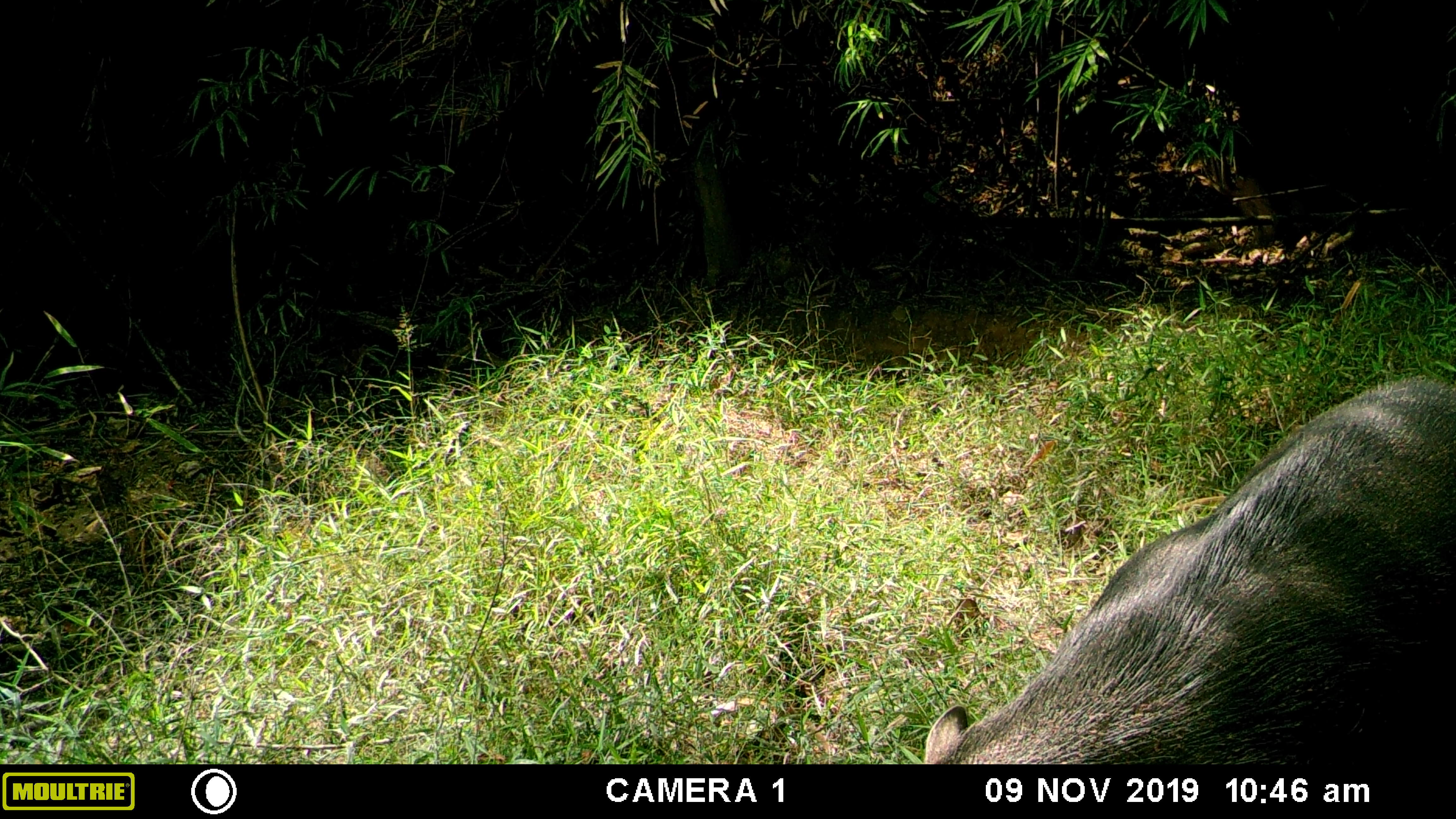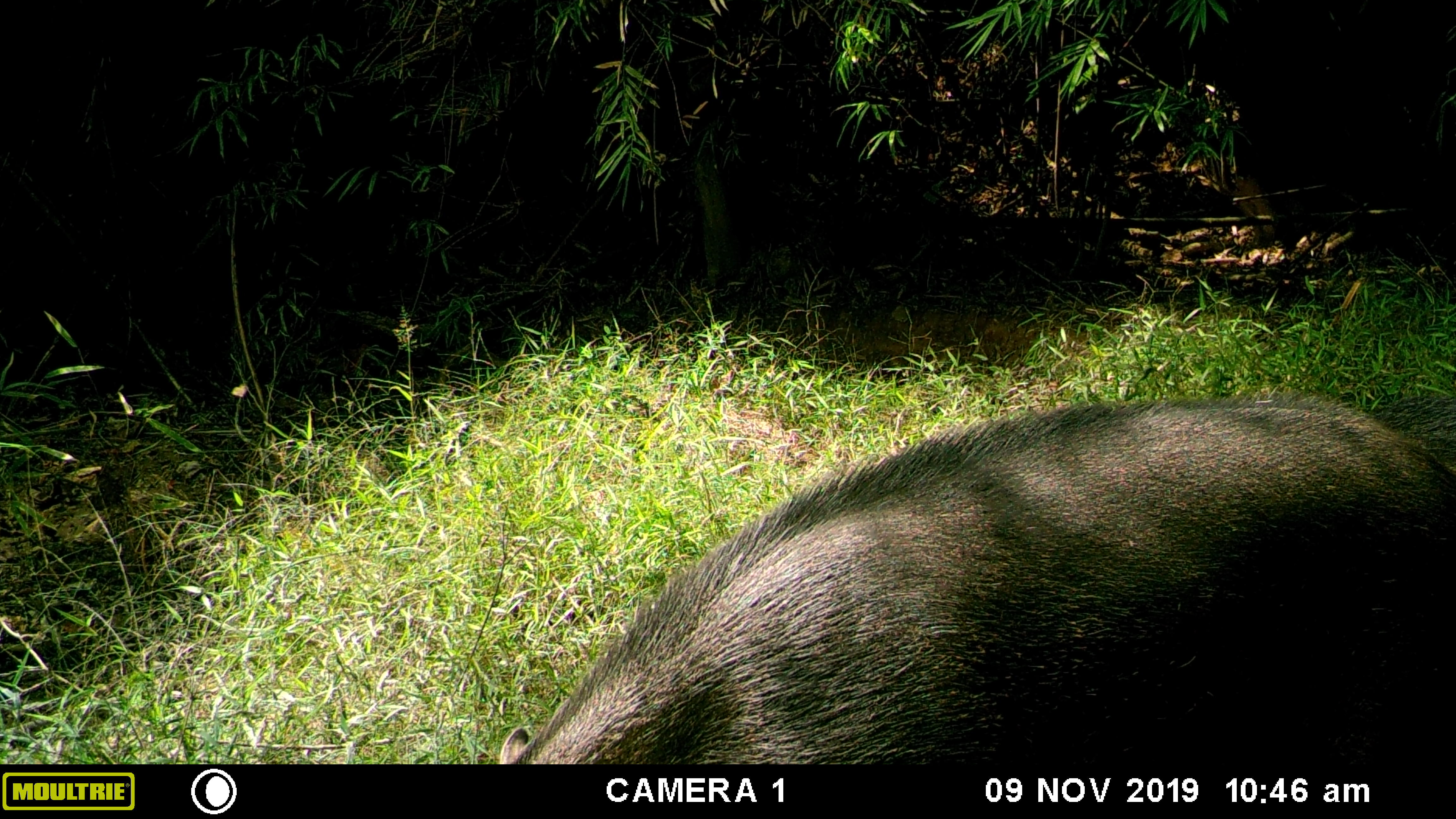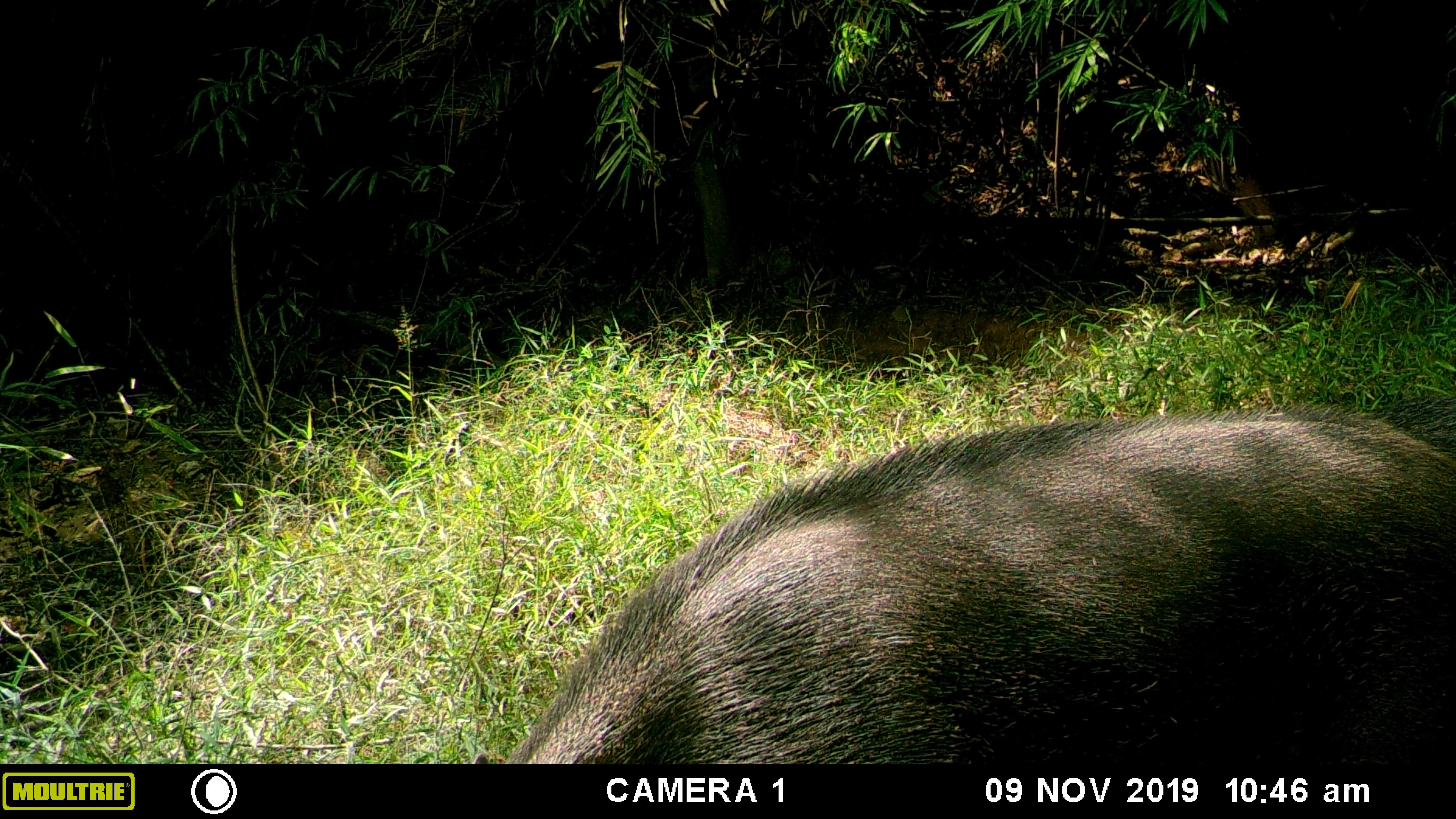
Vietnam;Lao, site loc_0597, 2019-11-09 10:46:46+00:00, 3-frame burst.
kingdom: Animalia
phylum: Chordata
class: Mammalia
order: Artiodactyla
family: Suidae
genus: Sus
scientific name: Sus scrofa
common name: eurasian wild pig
Eurasian wild pig (Sus scrofa). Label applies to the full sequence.